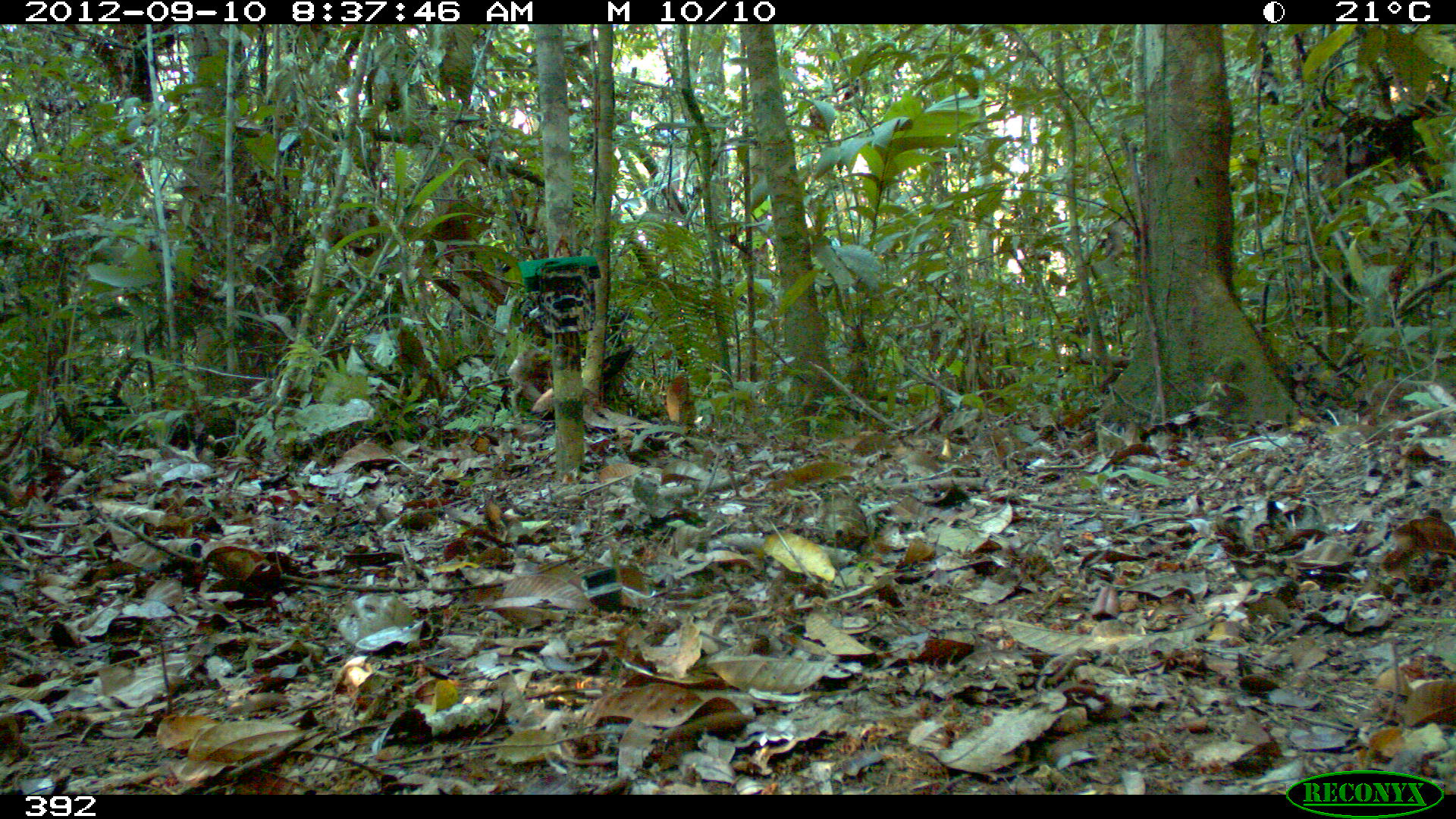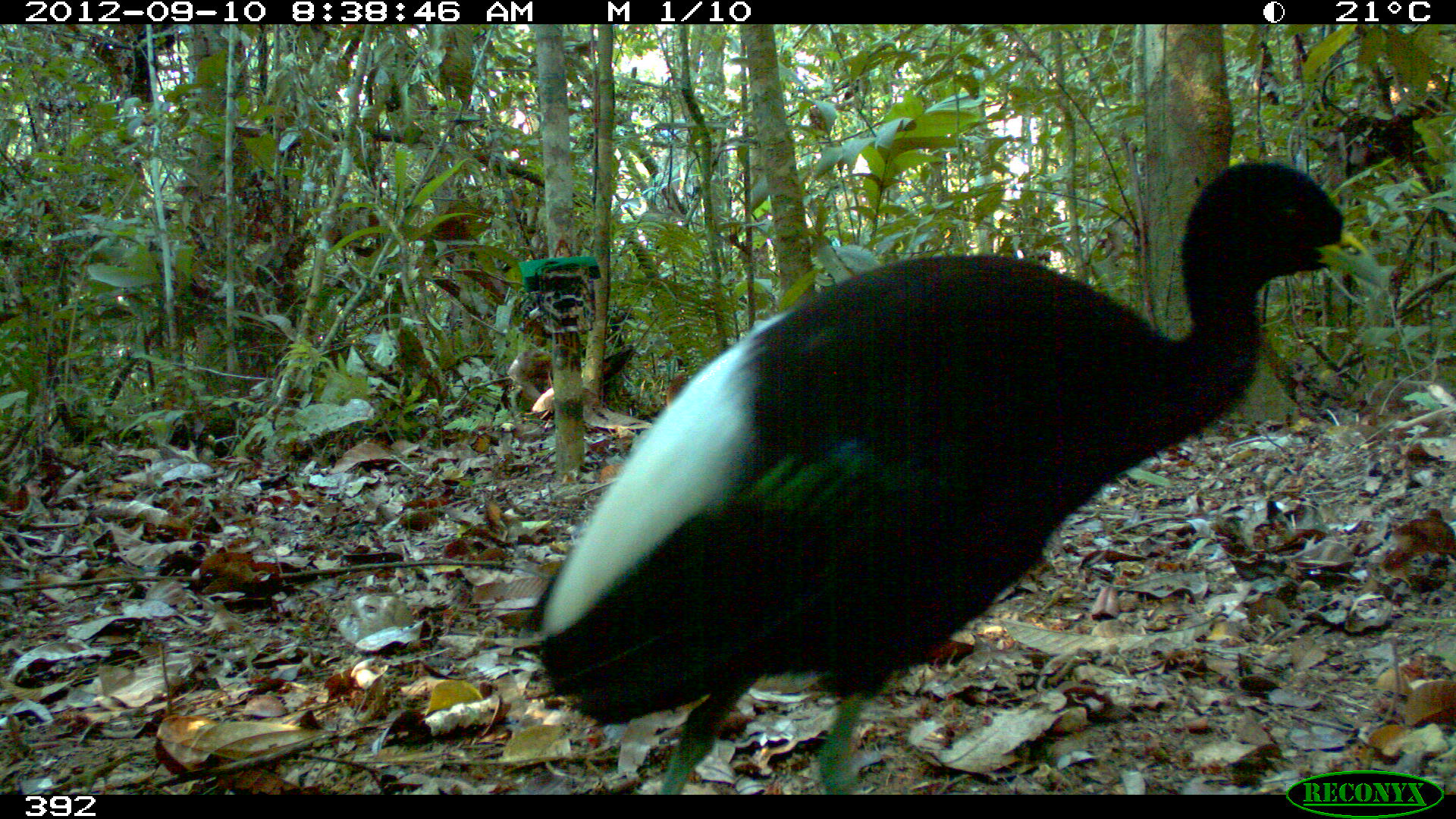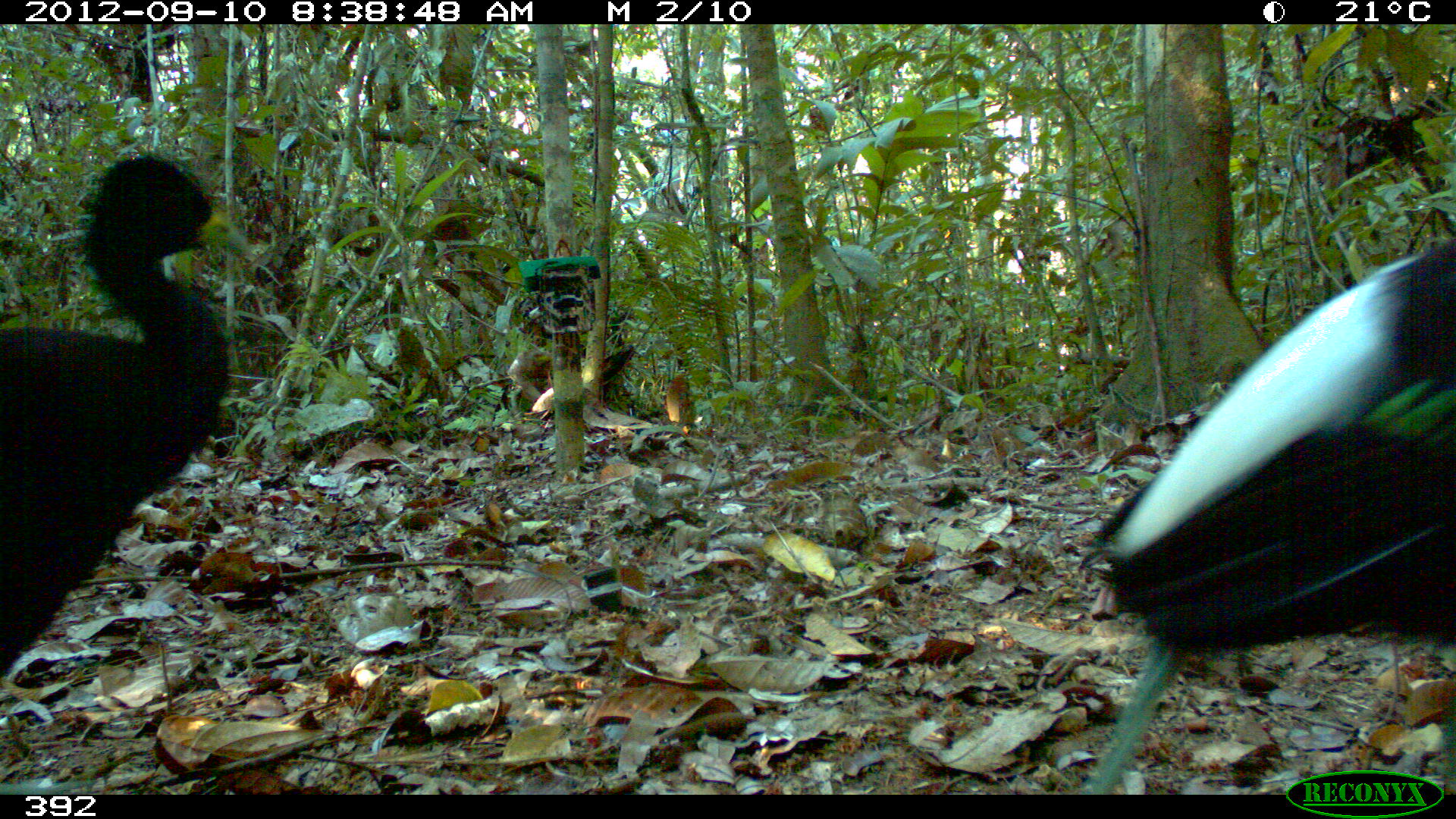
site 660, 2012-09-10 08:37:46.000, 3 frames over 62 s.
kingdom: Animalia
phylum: Chordata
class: Aves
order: Gruiformes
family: Psophiidae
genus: Psophia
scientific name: Psophia leucoptera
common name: pale-winged trumpeter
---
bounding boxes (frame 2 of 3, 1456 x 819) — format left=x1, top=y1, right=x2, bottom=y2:
psophia leucoptera: left=518, top=157, right=1384, bottom=795